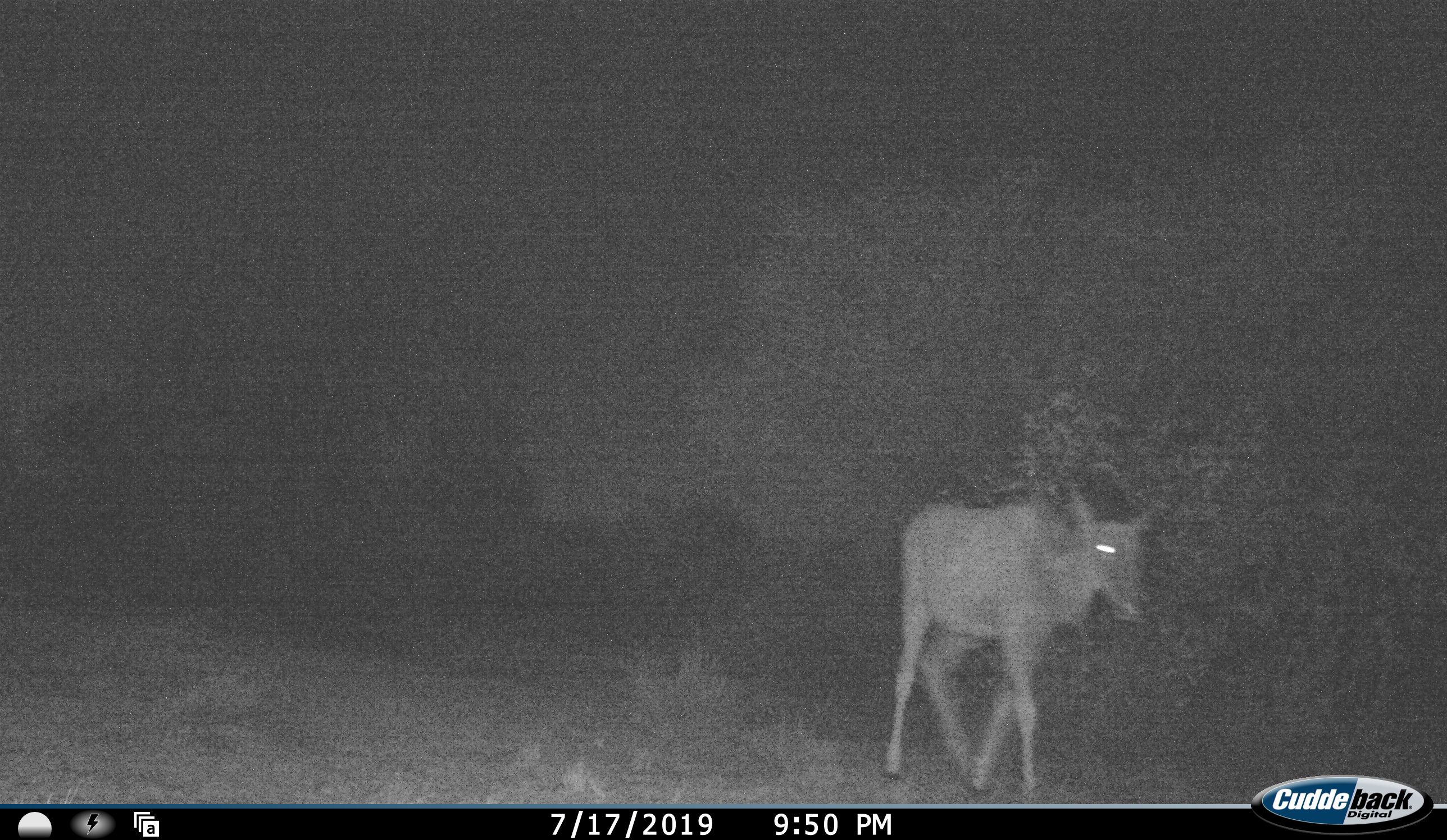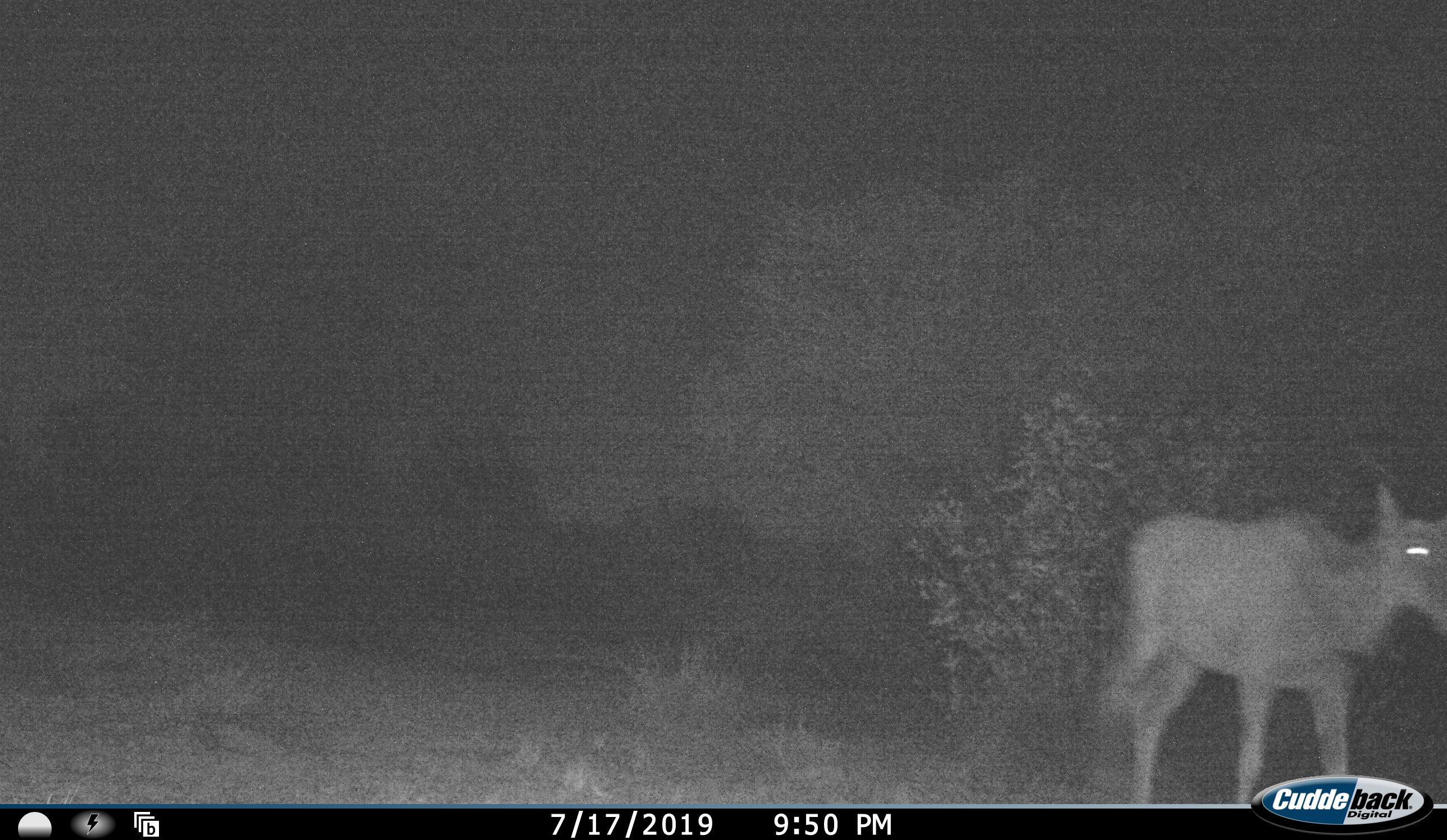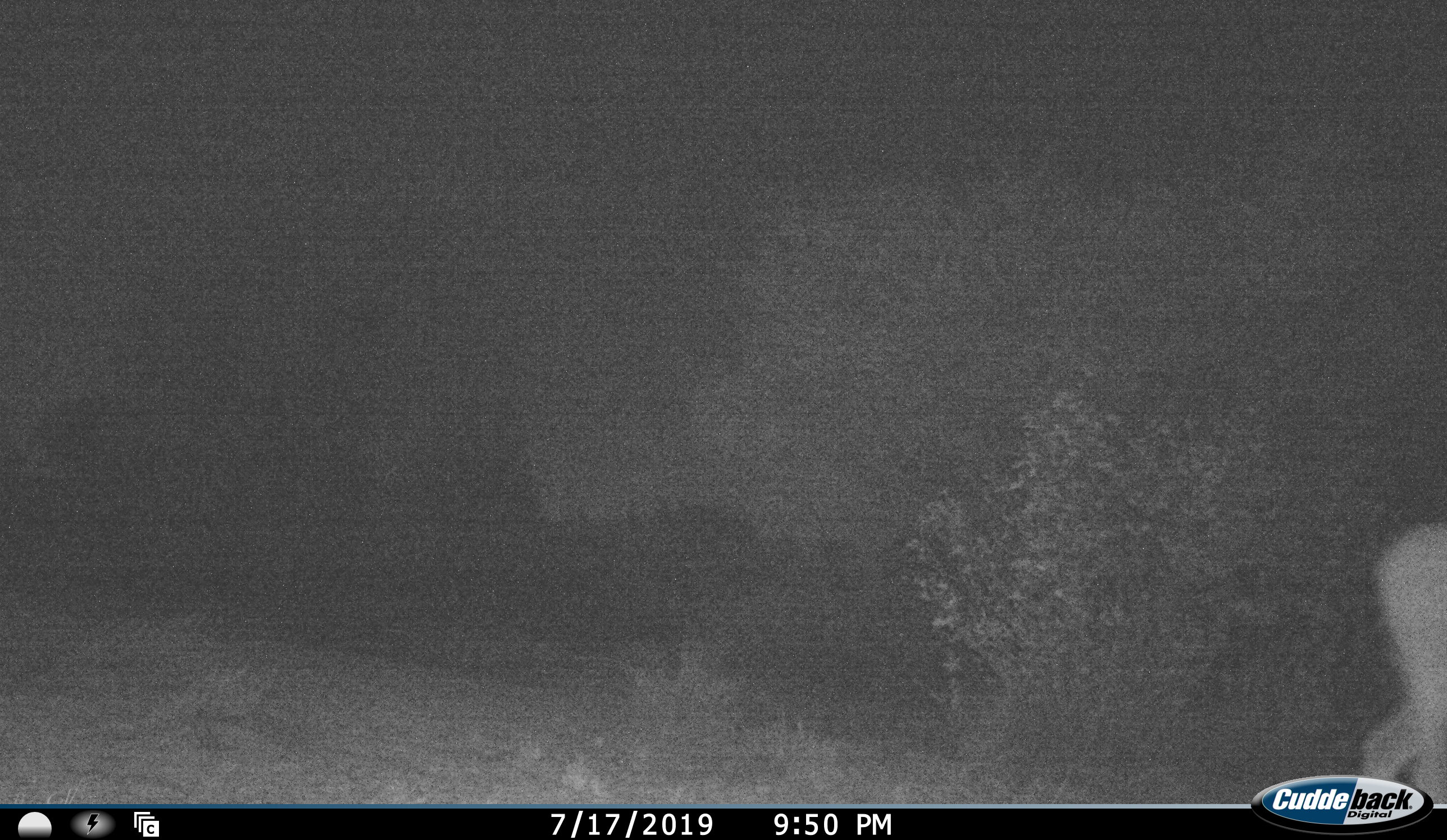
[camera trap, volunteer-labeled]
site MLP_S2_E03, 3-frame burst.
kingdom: Animalia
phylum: Chordata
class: Mammalia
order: Artiodactyla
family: Bovidae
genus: Tragelaphus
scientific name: Tragelaphus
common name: kudu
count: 1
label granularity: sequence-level